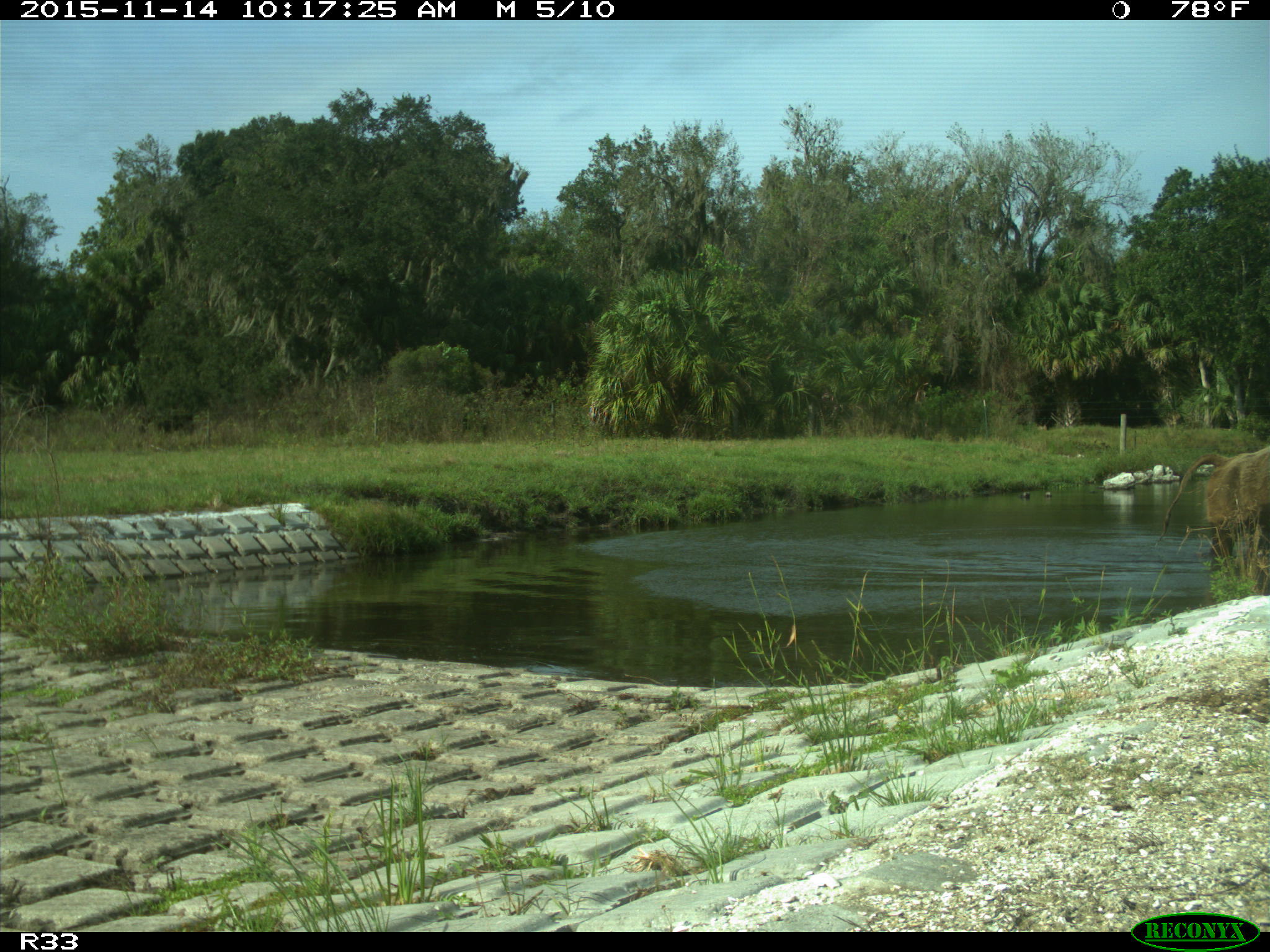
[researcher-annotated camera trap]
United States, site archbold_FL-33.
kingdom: Animalia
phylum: Chordata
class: Mammalia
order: Artiodactyla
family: Bovidae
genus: Bos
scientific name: Bos taurus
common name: domestic cow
Bos taurus (domestic cow).